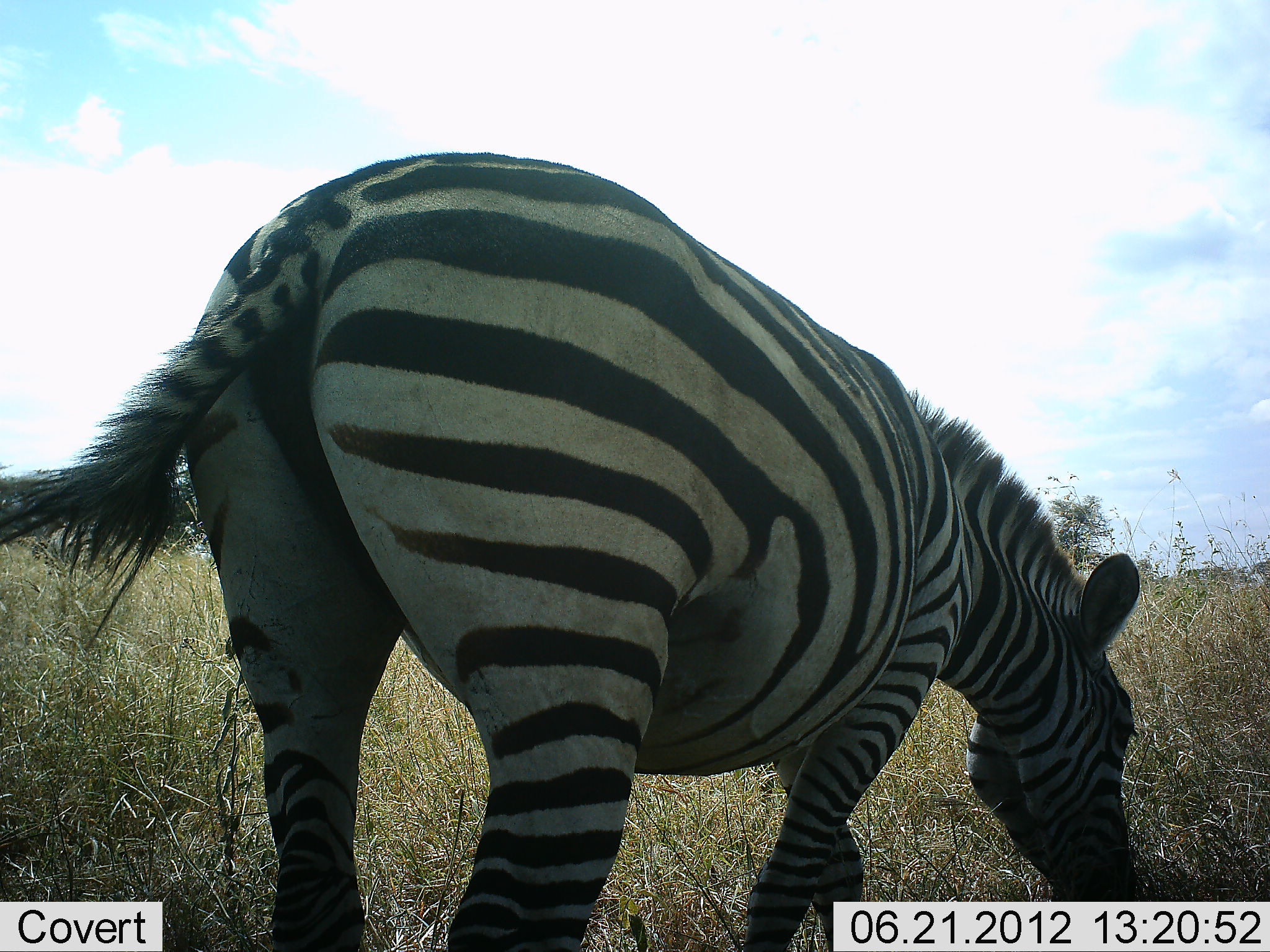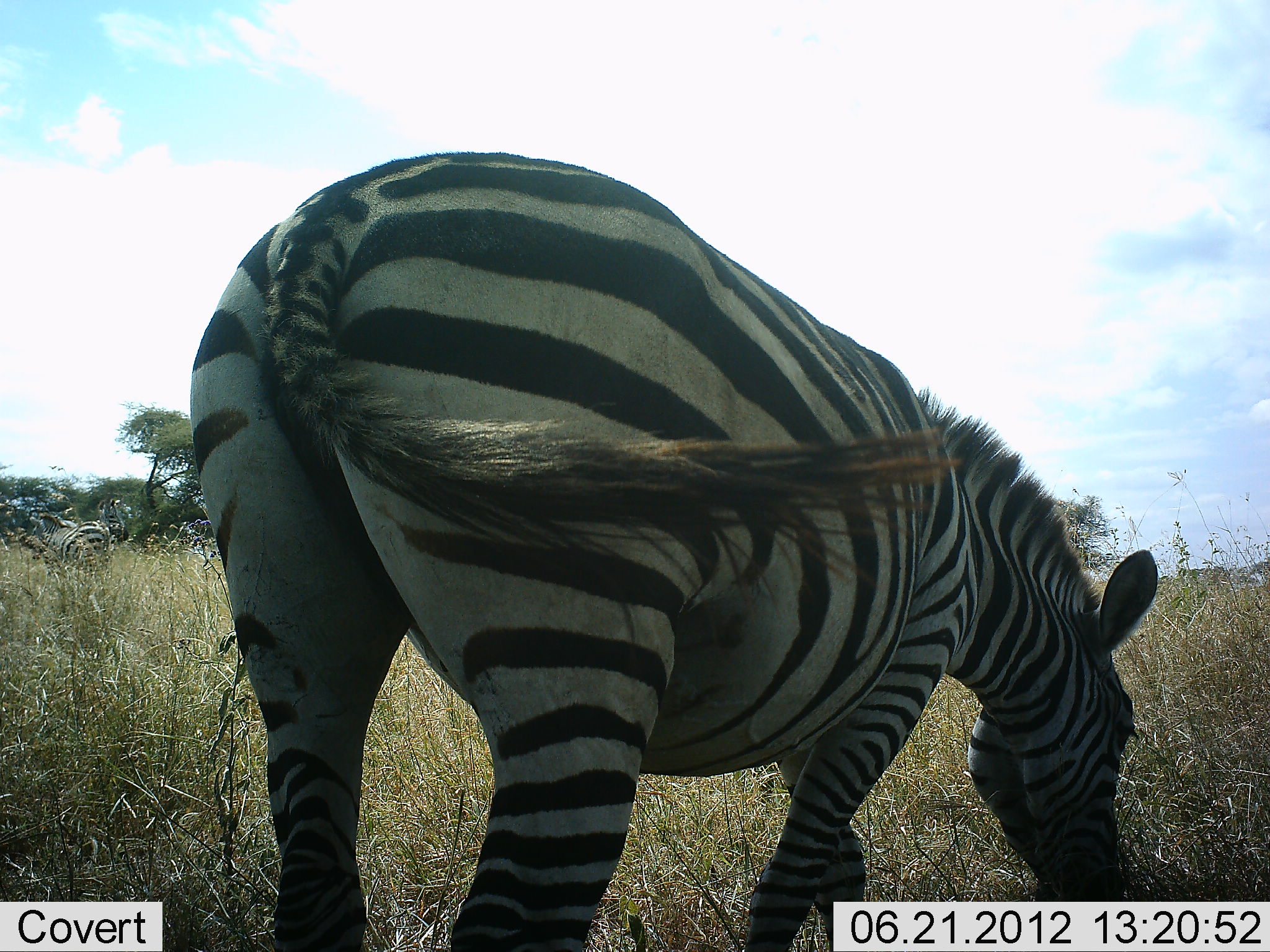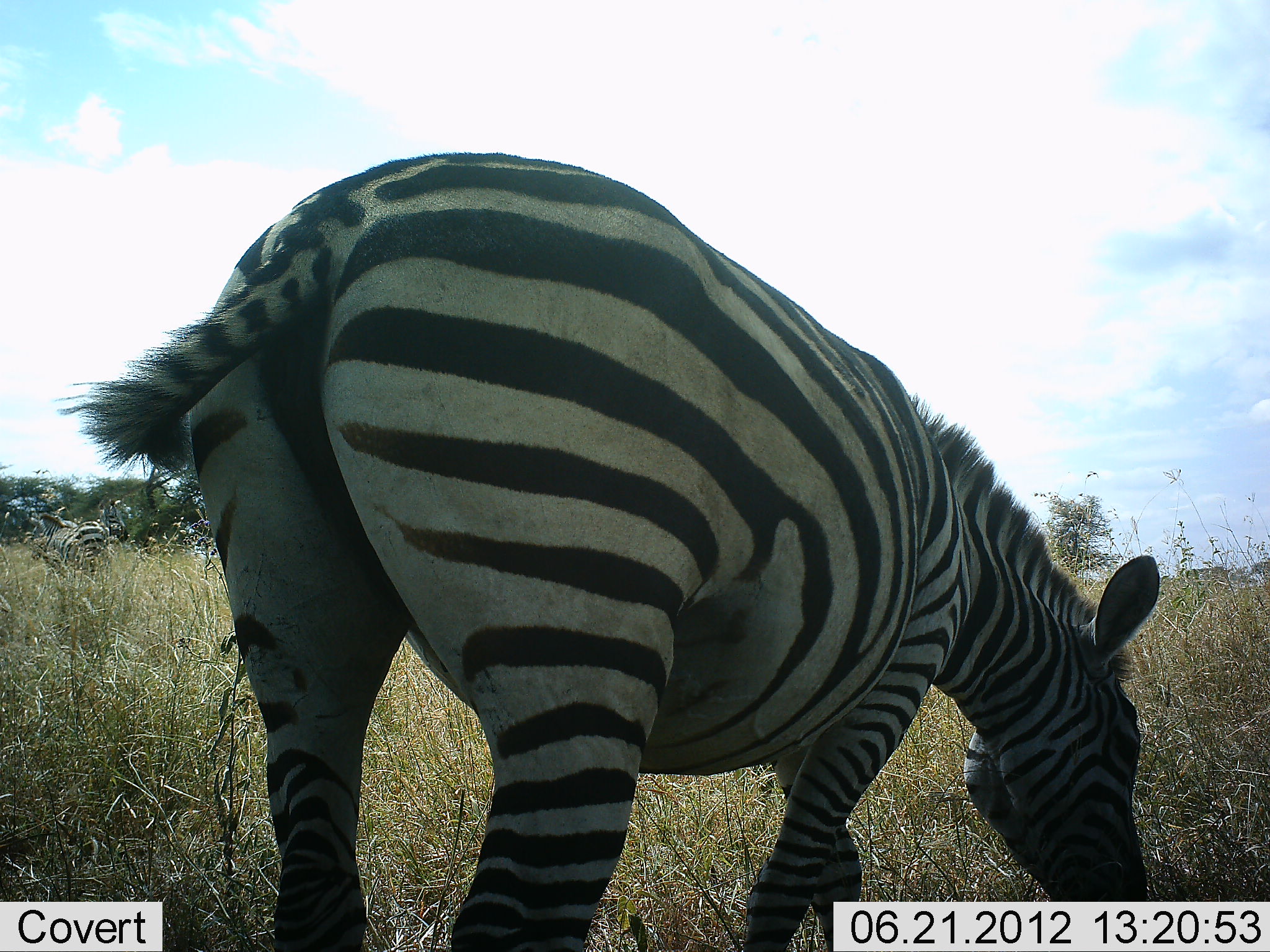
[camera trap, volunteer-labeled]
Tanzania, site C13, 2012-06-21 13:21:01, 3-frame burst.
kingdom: Animalia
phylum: Chordata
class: Mammalia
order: Perissodactyla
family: Equidae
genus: Equus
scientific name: Equus quagga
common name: plains zebra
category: zebra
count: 2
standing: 50%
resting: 0%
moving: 10%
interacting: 0%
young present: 0%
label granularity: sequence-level